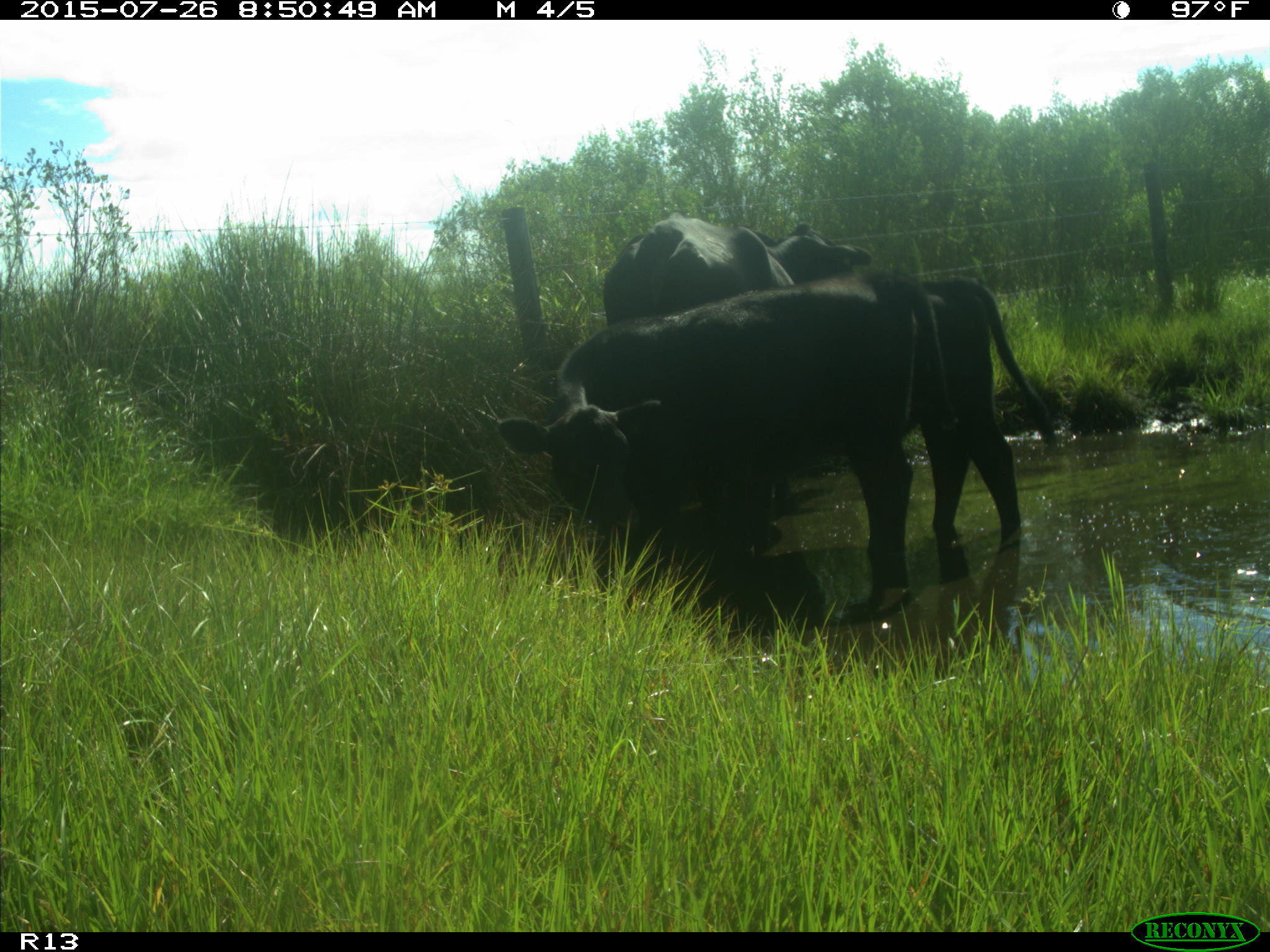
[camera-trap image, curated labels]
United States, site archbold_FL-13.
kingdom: Animalia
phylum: Chordata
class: Mammalia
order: Artiodactyla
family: Bovidae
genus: Bos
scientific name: Bos taurus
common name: domestic cow